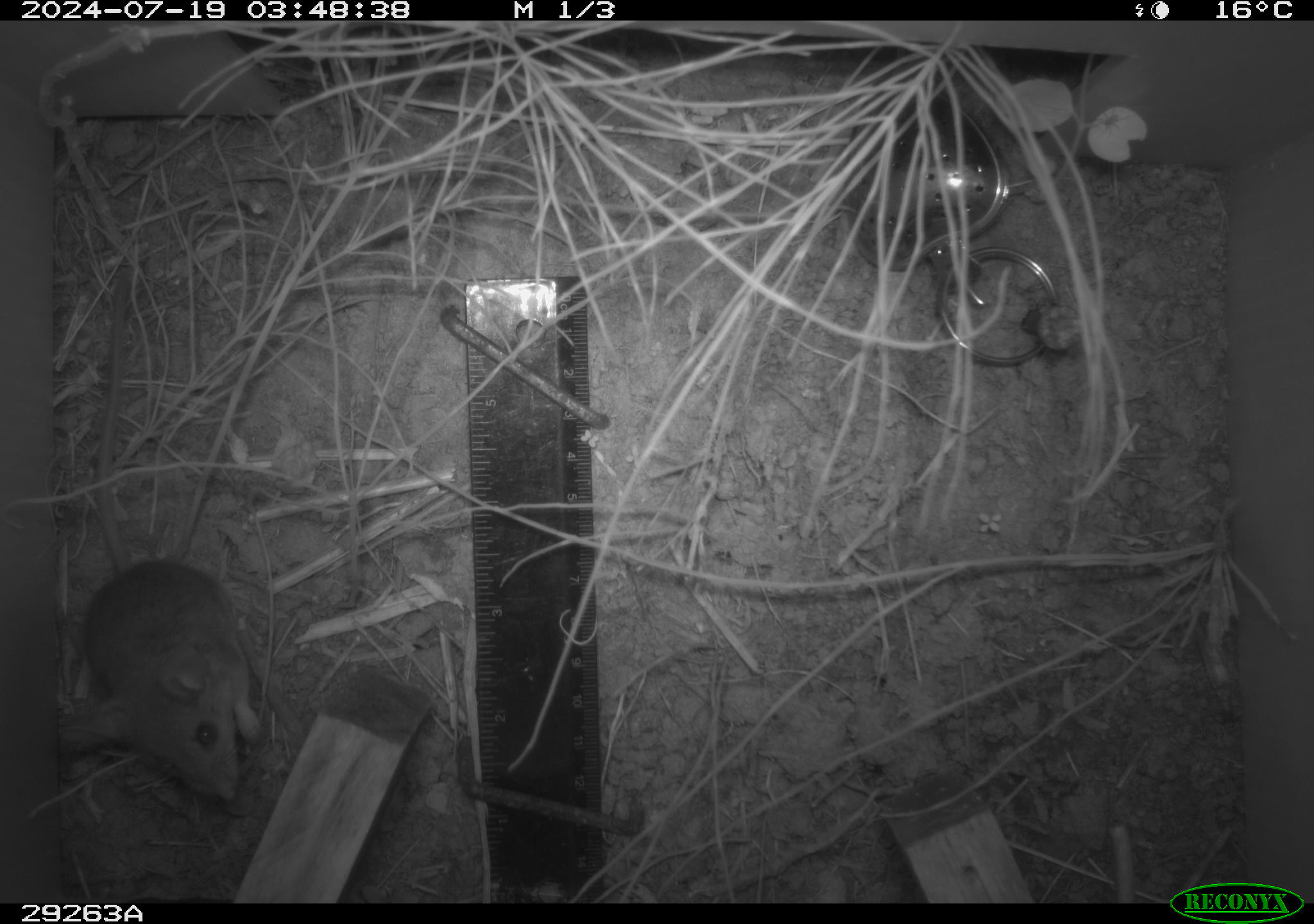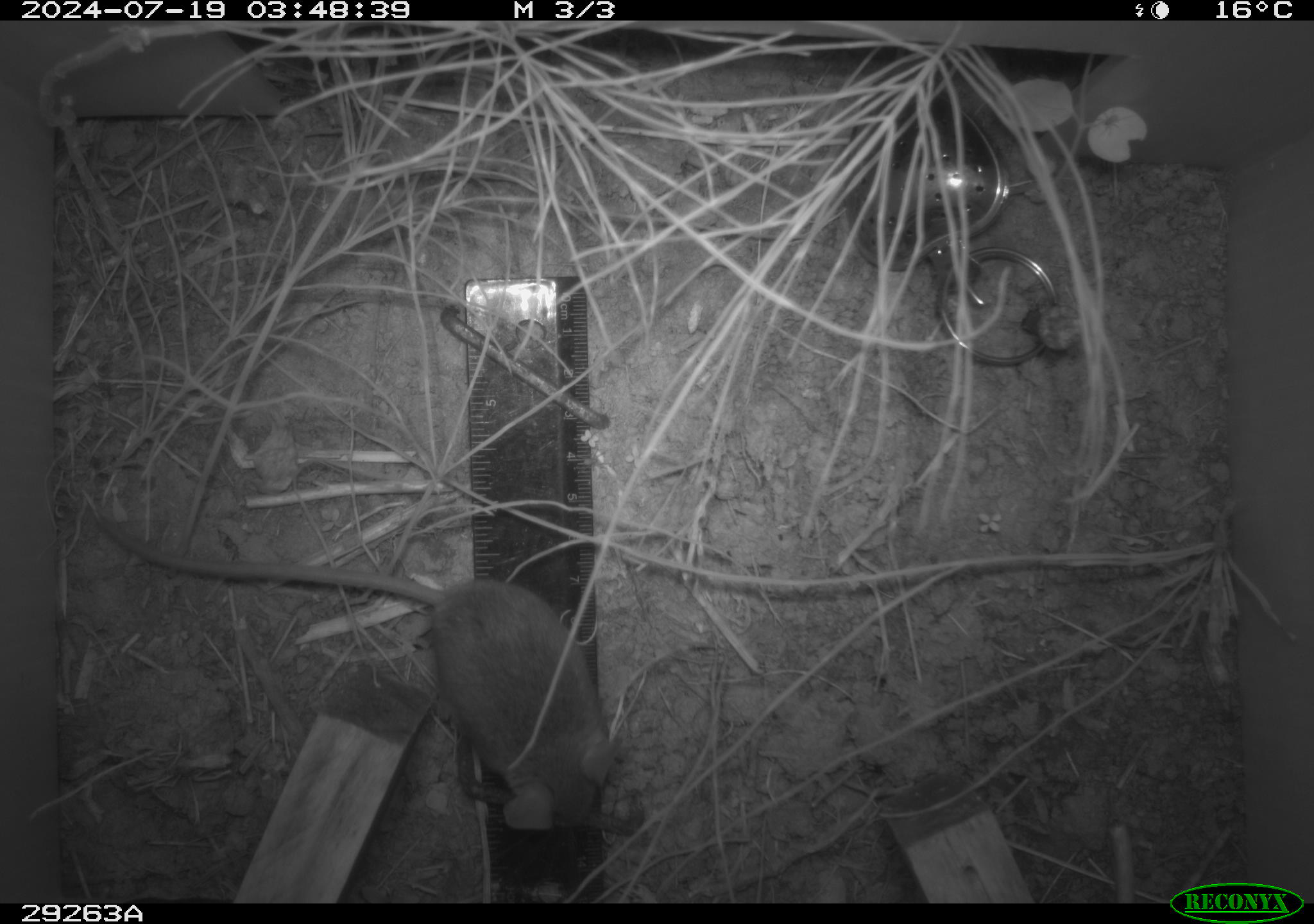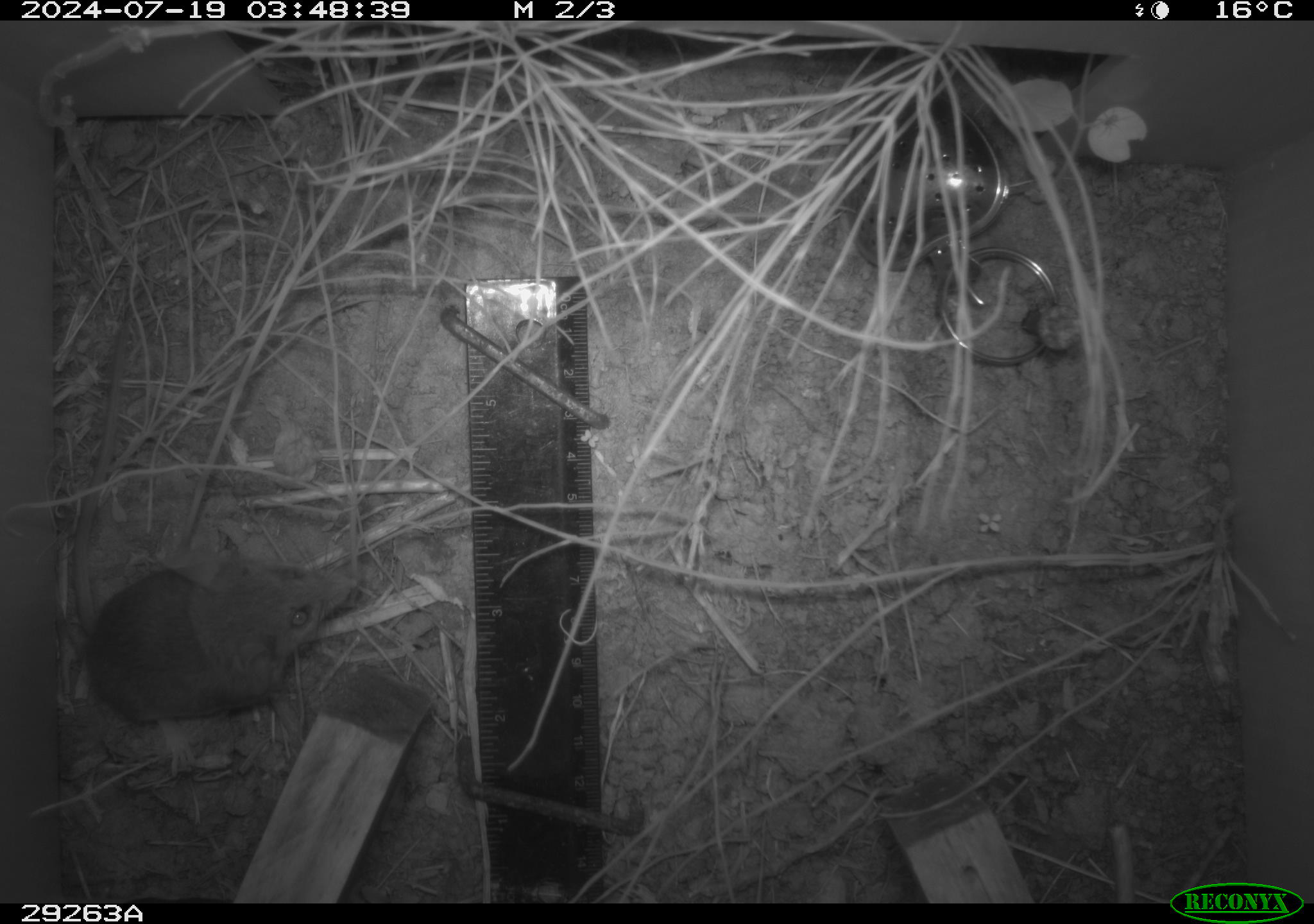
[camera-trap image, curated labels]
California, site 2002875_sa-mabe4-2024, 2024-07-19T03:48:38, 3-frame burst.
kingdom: Animalia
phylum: Chordata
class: Mammalia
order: Rodentia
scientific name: Rodentia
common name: rodent